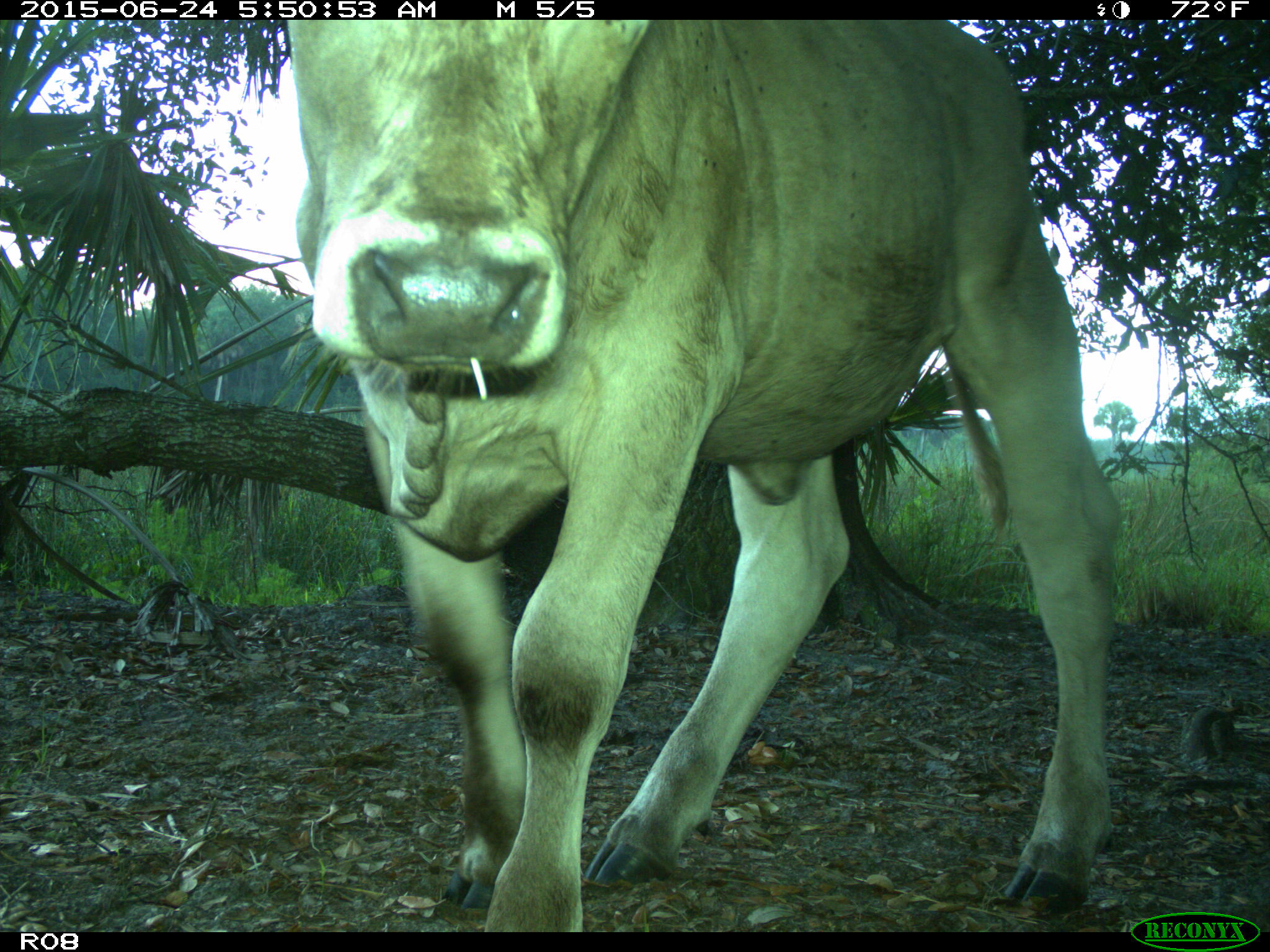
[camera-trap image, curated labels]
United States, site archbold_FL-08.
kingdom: Animalia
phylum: Chordata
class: Mammalia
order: Artiodactyla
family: Bovidae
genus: Bos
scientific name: Bos taurus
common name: domestic cow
Bos taurus (domestic cow).